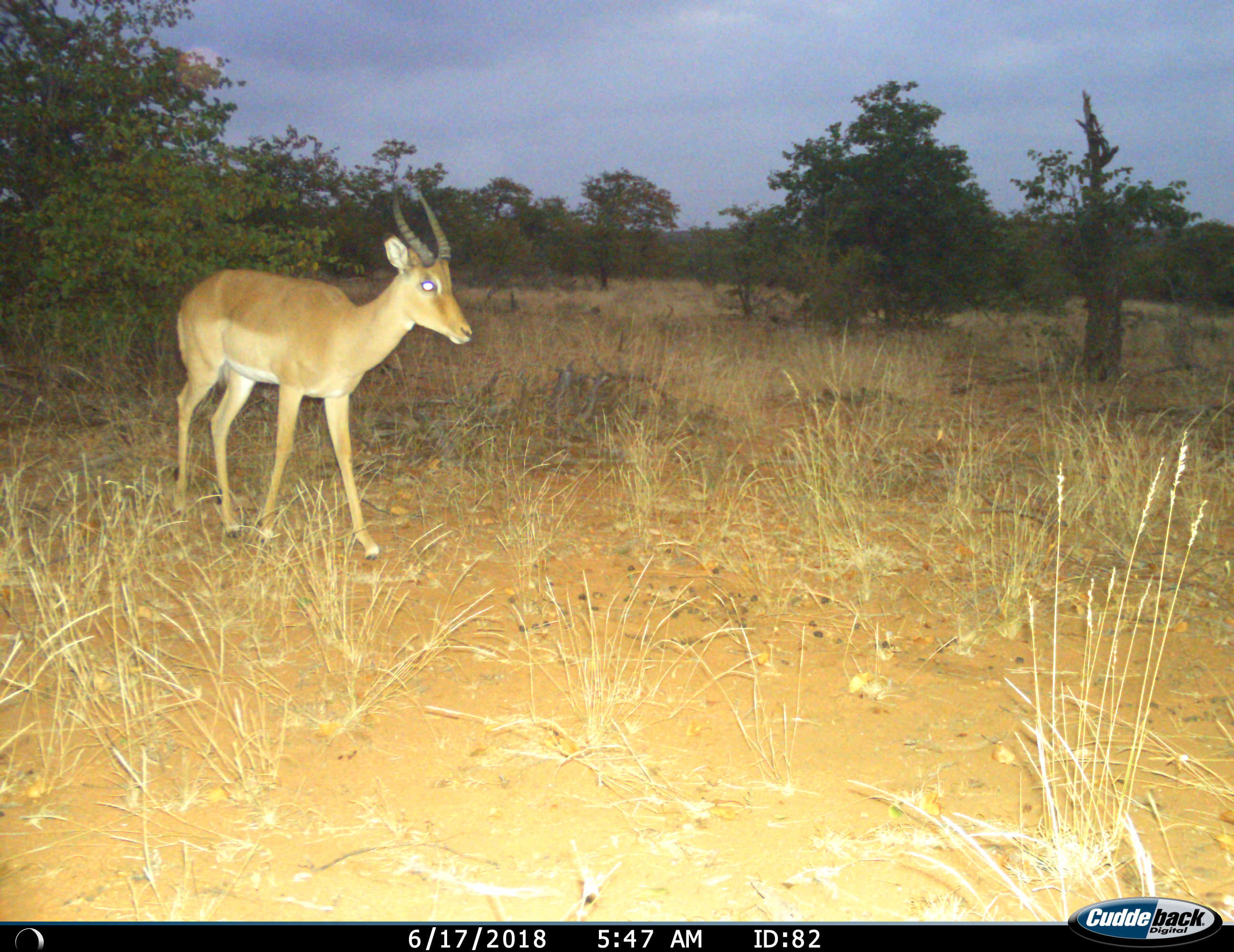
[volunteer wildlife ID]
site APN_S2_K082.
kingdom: Animalia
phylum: Chordata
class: Mammalia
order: Artiodactyla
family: Bovidae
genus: Aepyceros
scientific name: Aepyceros melampus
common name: impala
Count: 1.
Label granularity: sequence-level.